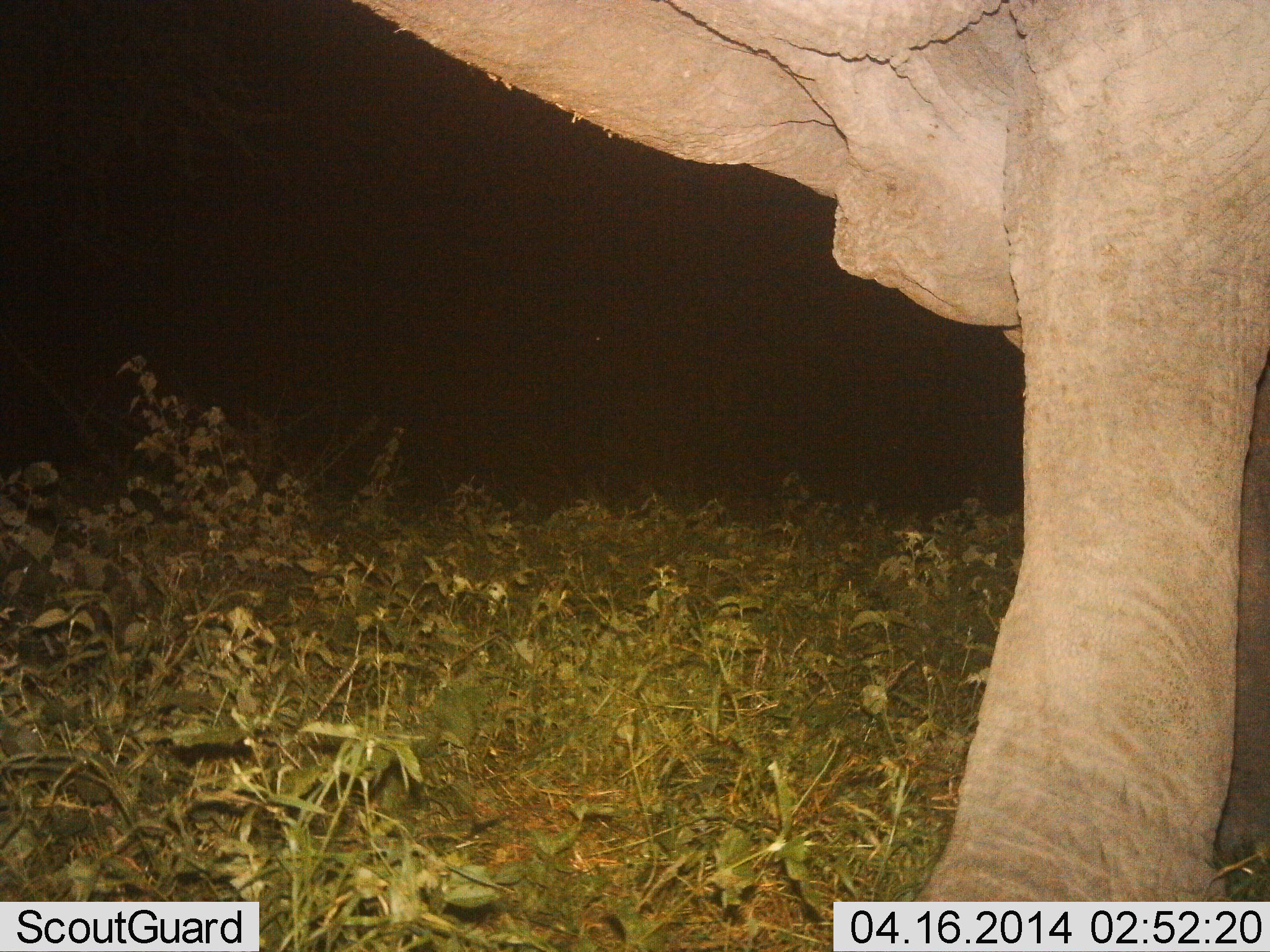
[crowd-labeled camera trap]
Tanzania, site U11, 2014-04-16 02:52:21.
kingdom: Animalia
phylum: Chordata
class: Mammalia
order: Proboscidea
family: Elephantidae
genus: Loxodonta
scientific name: Loxodonta africana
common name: african bush elephant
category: elephant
Elephant (african bush elephant) (Loxodonta africana), count 1. Behavior (volunteer vote fractions): standing 80%, resting 0%, moving 20%, interacting 0%. Young present (vote fraction): 0%. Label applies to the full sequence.